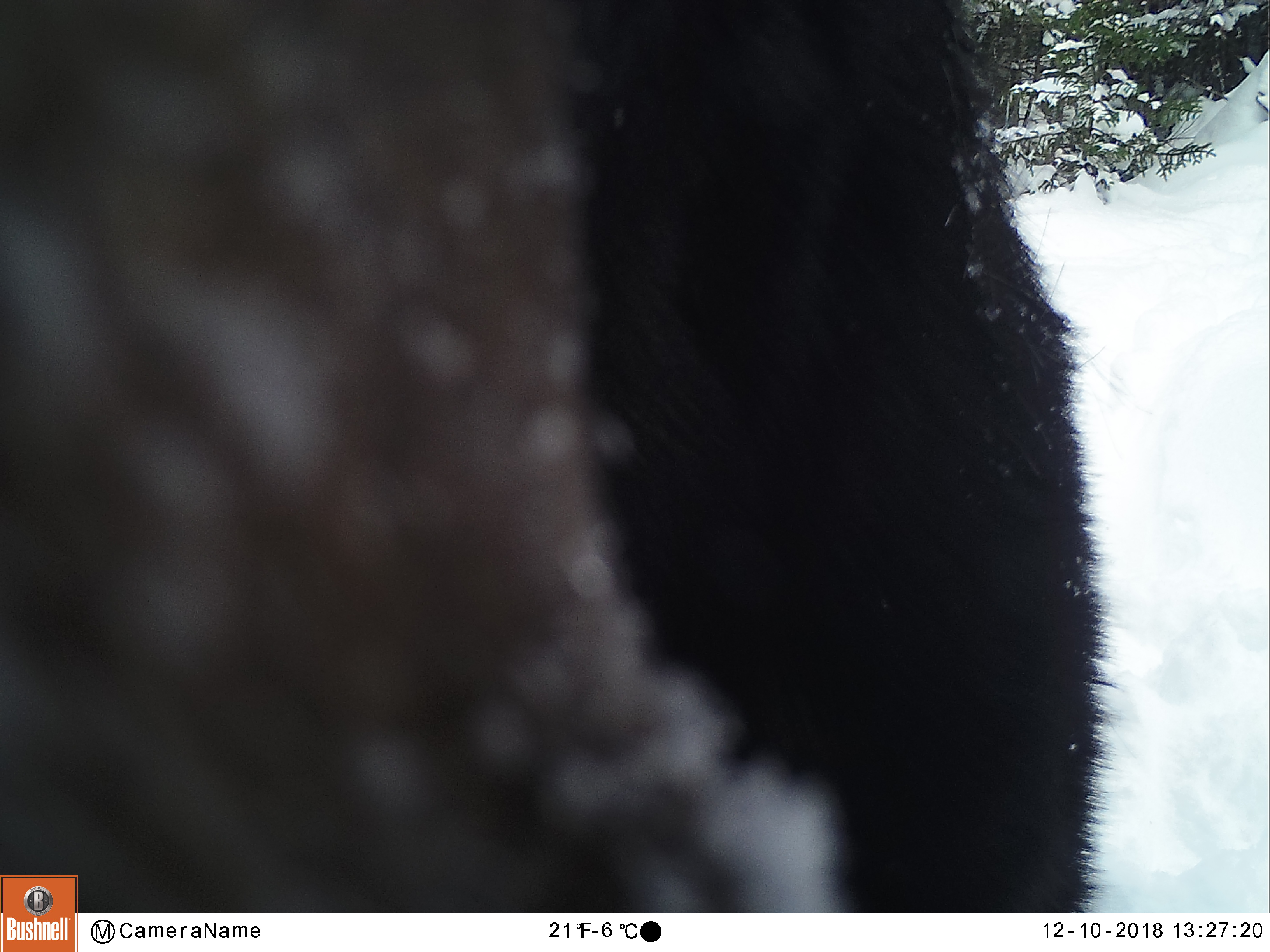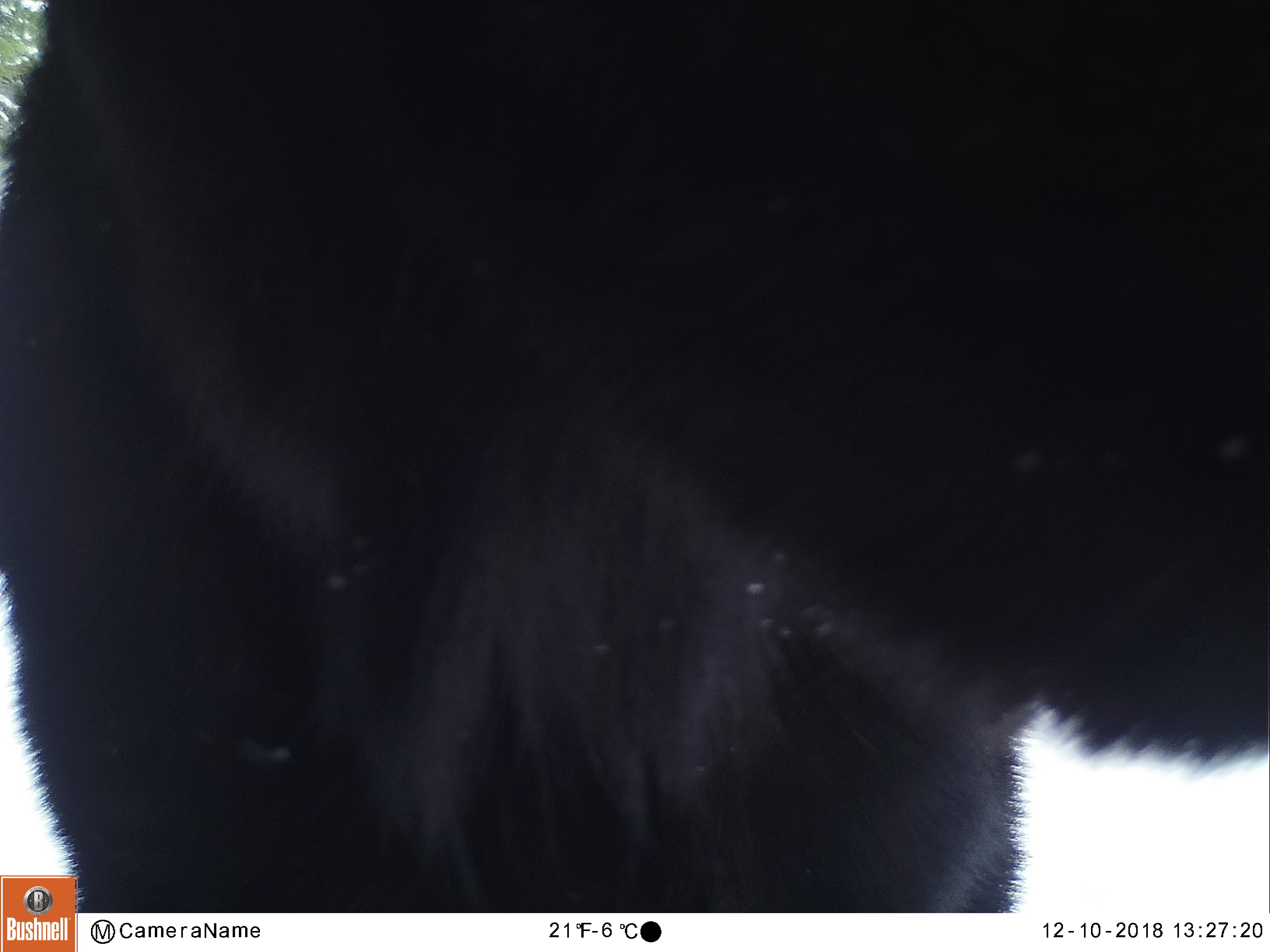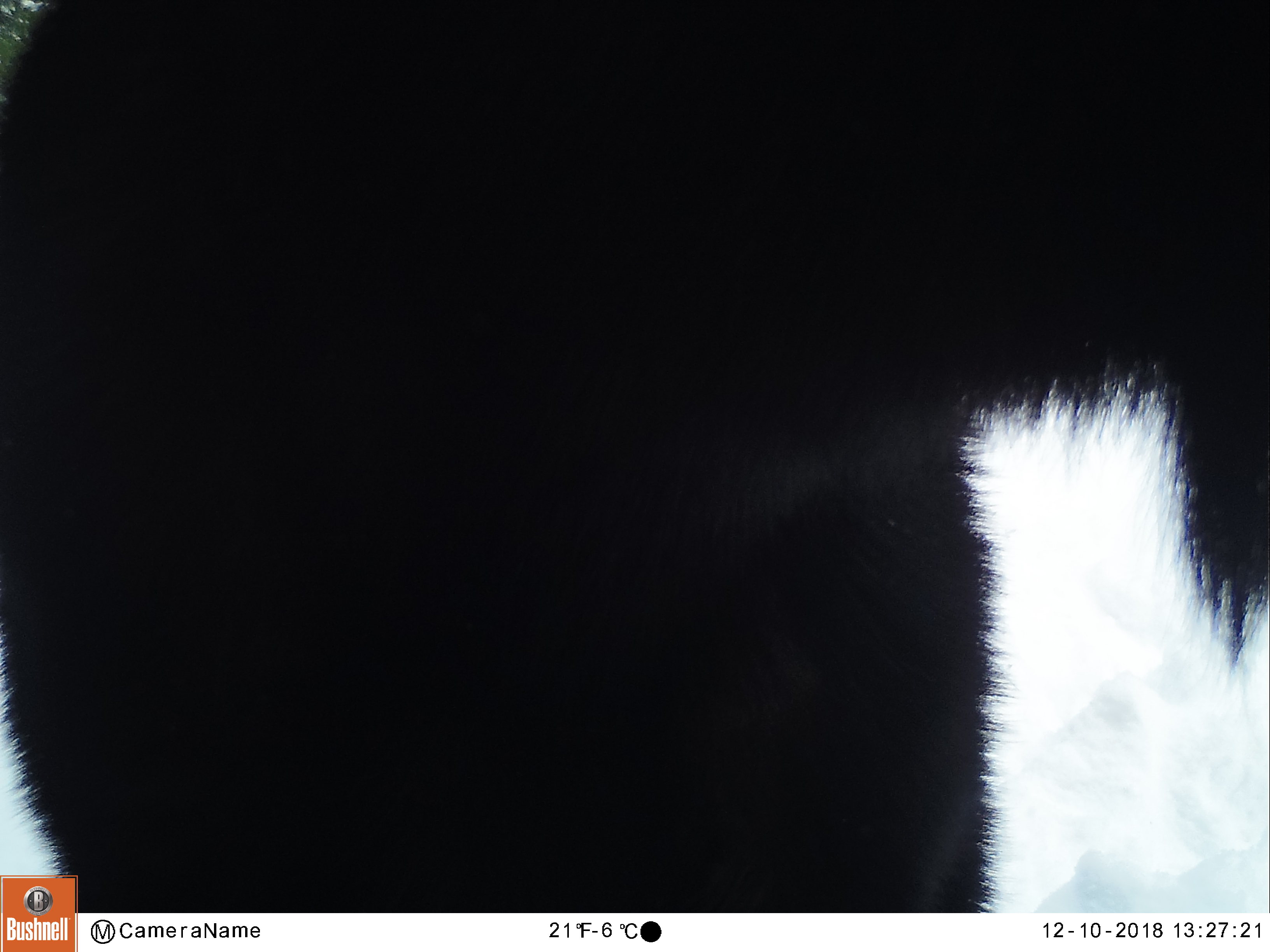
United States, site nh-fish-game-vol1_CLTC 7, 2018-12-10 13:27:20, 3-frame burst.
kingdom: Animalia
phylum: Chordata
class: Mammalia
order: Artiodactyla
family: Cervidae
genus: Alces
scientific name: Alces alces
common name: moose